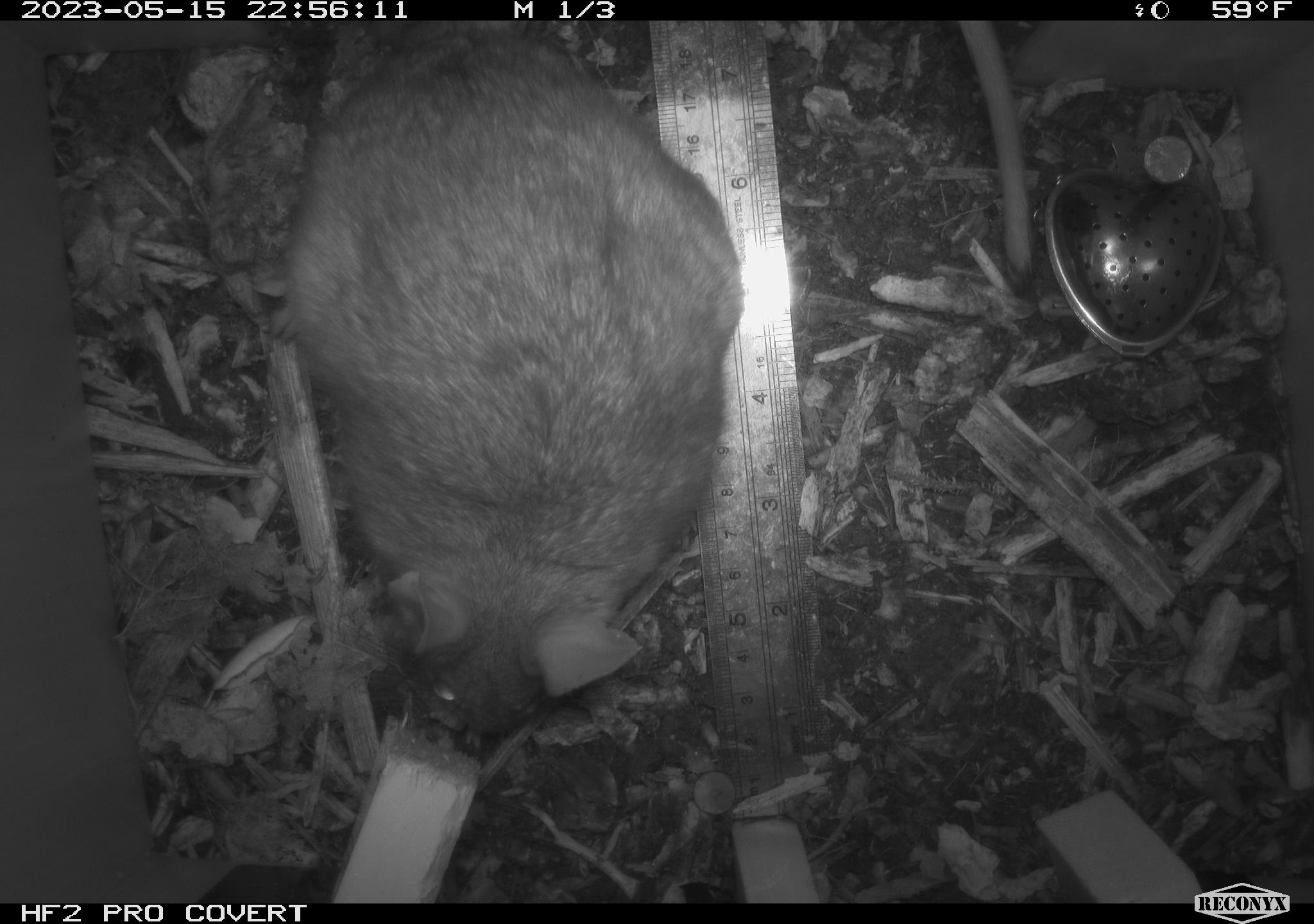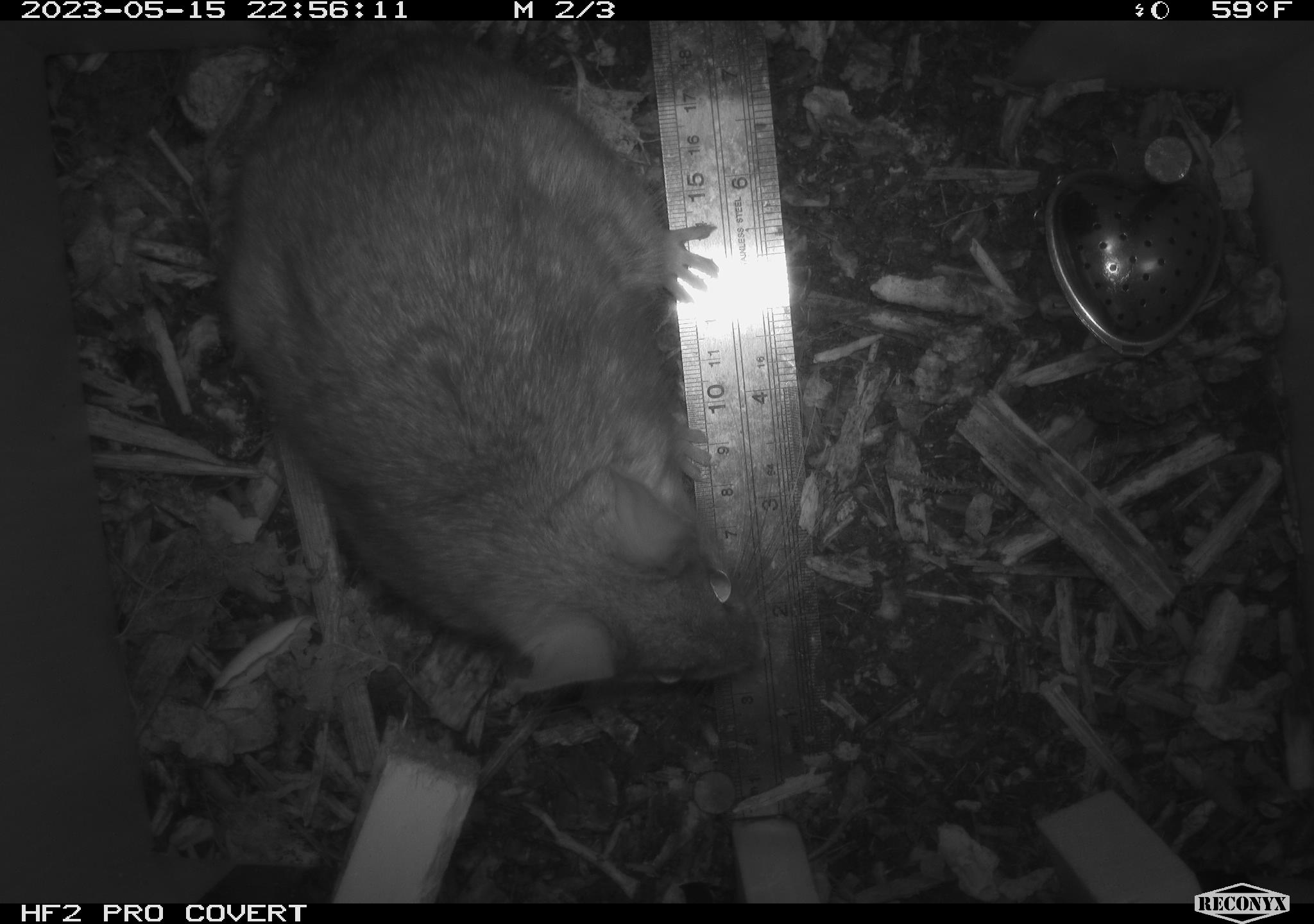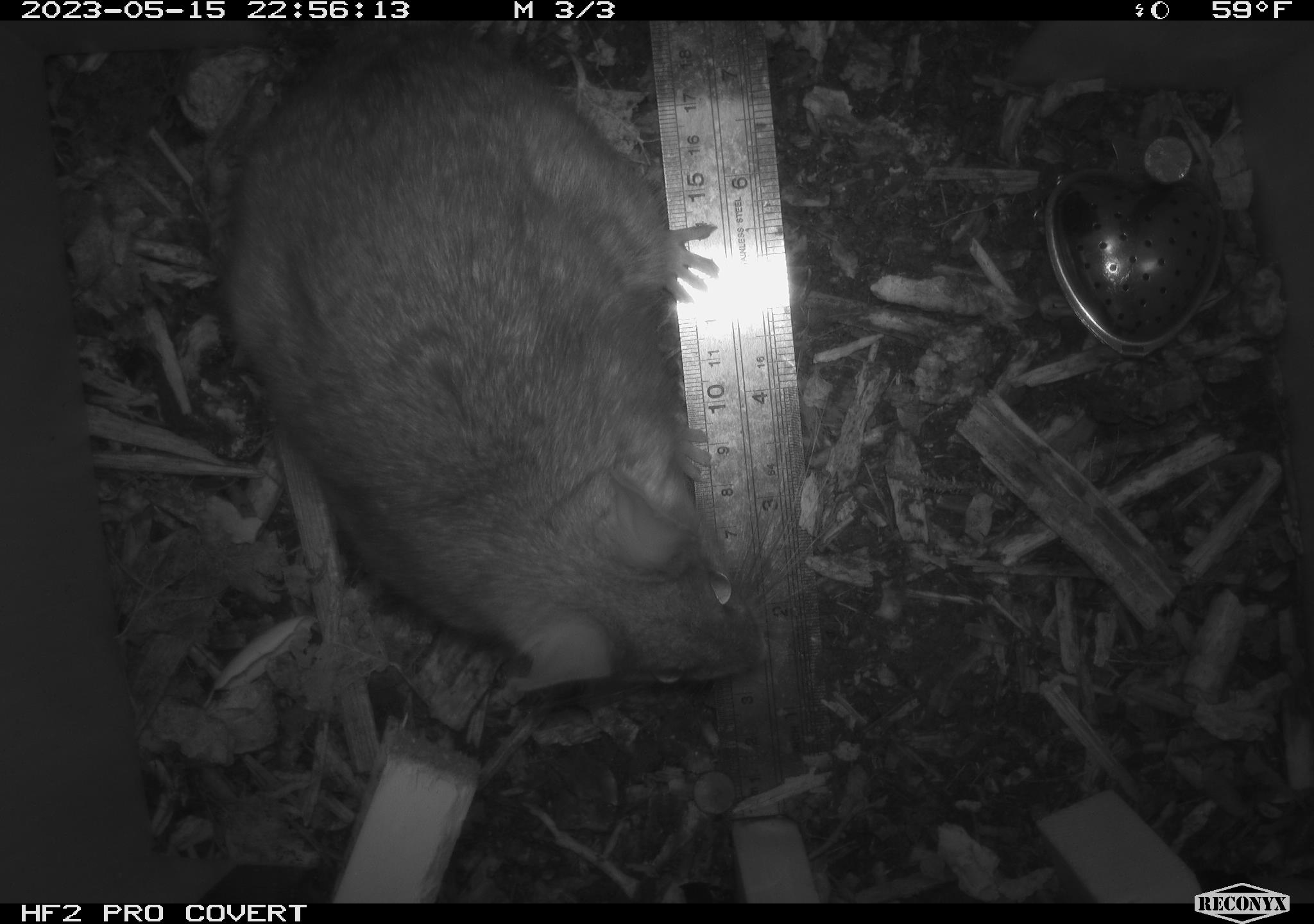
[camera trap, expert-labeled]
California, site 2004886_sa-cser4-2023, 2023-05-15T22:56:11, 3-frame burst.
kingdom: Animalia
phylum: Chordata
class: Mammalia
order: Rodentia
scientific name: Rodentia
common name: woodrat or rat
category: woodrat or rat species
Woodrat or rat species (woodrat or rat) (Rodentia).